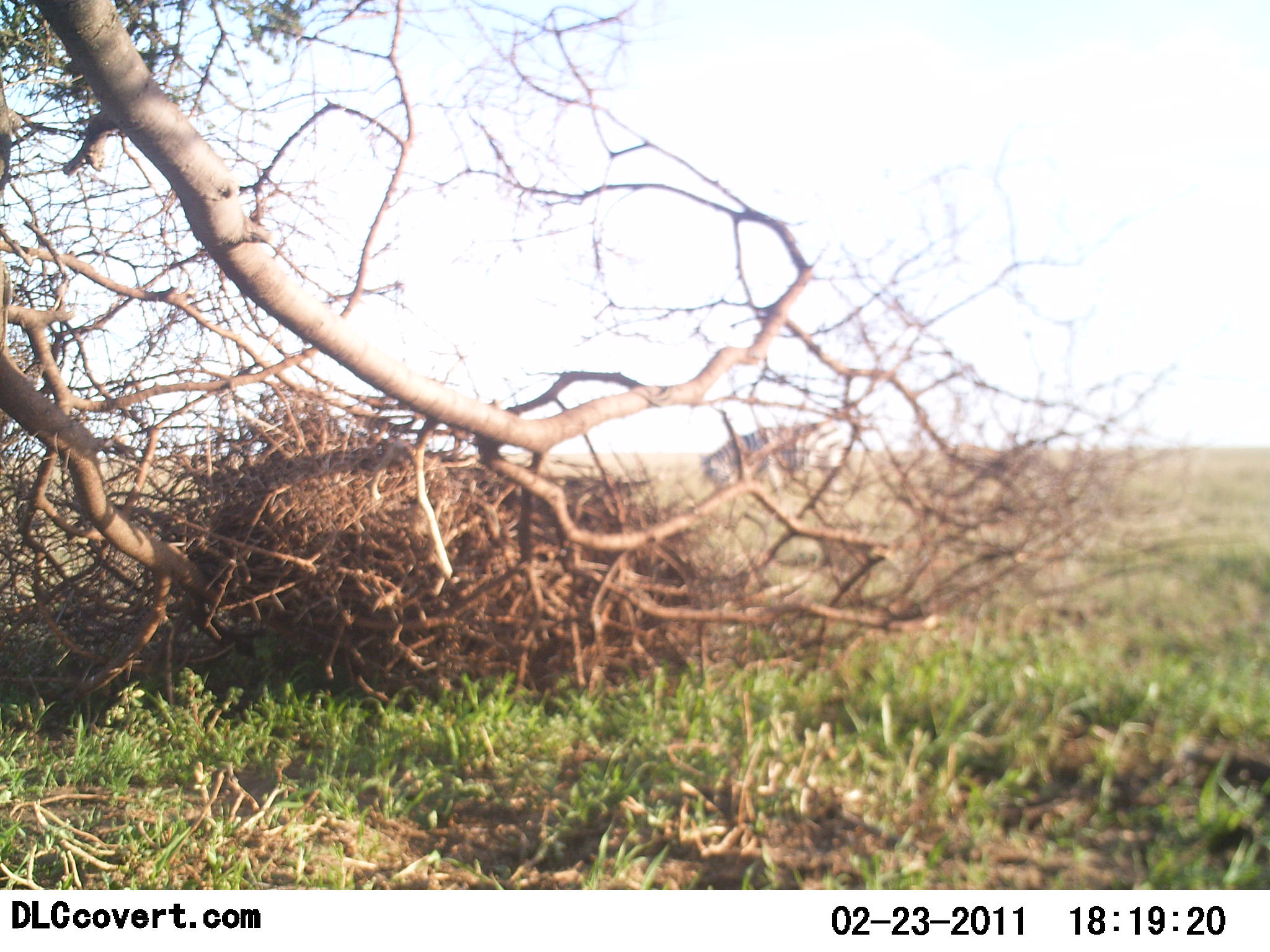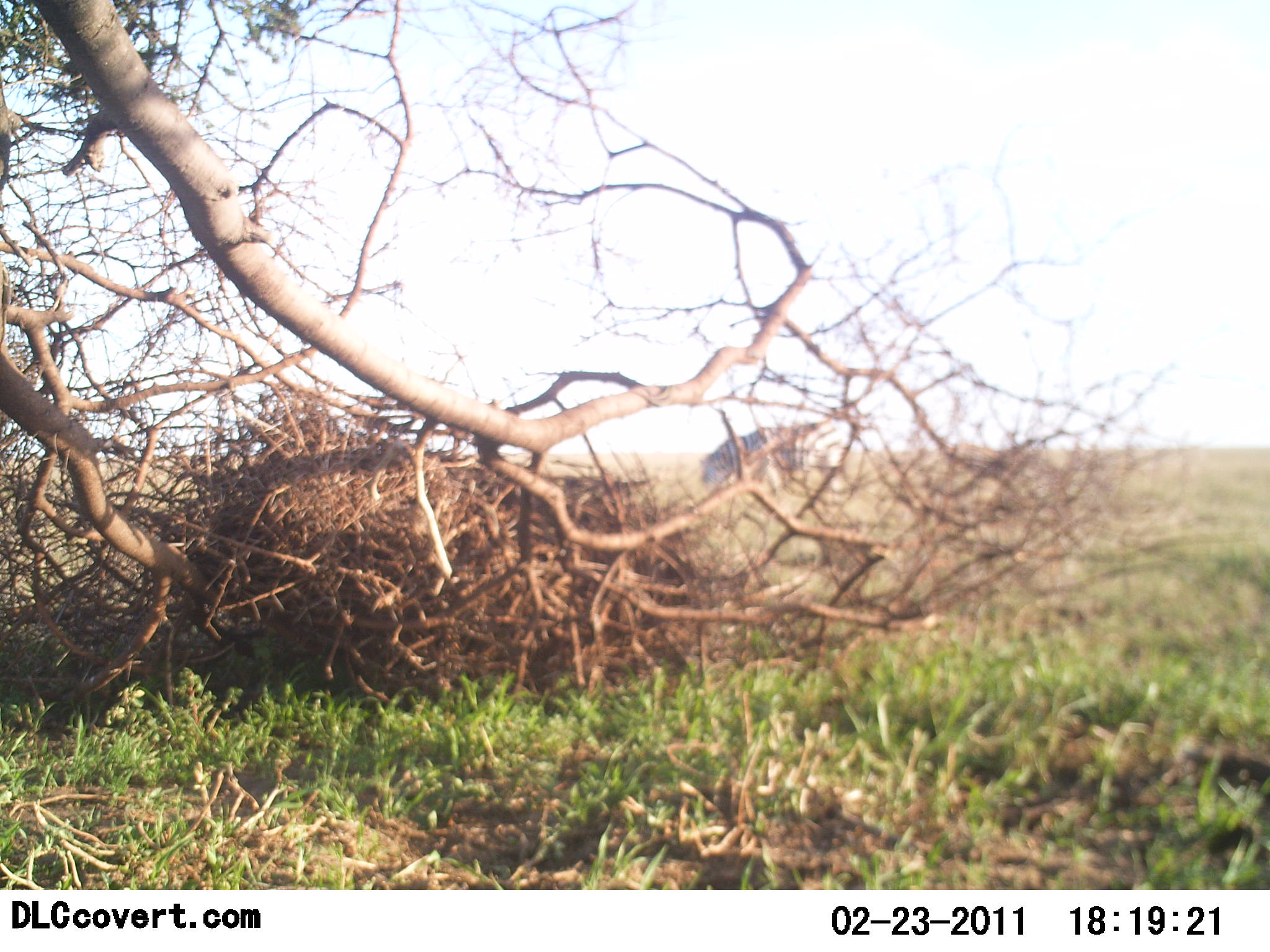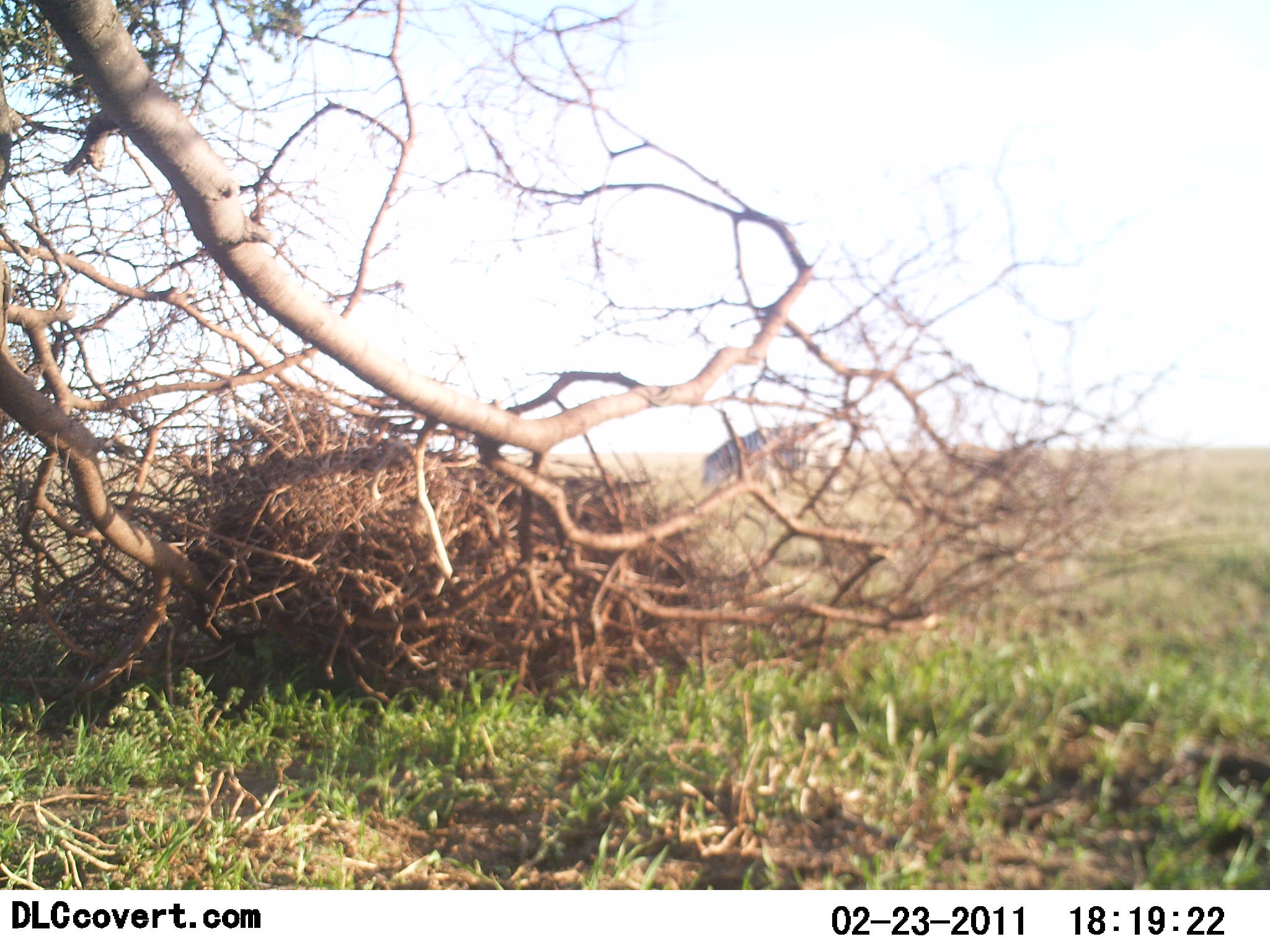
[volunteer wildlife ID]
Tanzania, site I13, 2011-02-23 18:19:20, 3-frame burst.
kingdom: Animalia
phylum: Chordata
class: Mammalia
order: Perissodactyla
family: Equidae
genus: Equus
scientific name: Equus quagga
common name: plains zebra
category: zebra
Zebra (plains zebra) (Equus quagga), count 1. Behavior (volunteer vote fractions): standing 33%, resting 0%, moving 0%, interacting 0%. Young present (vote fraction): 0%. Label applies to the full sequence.